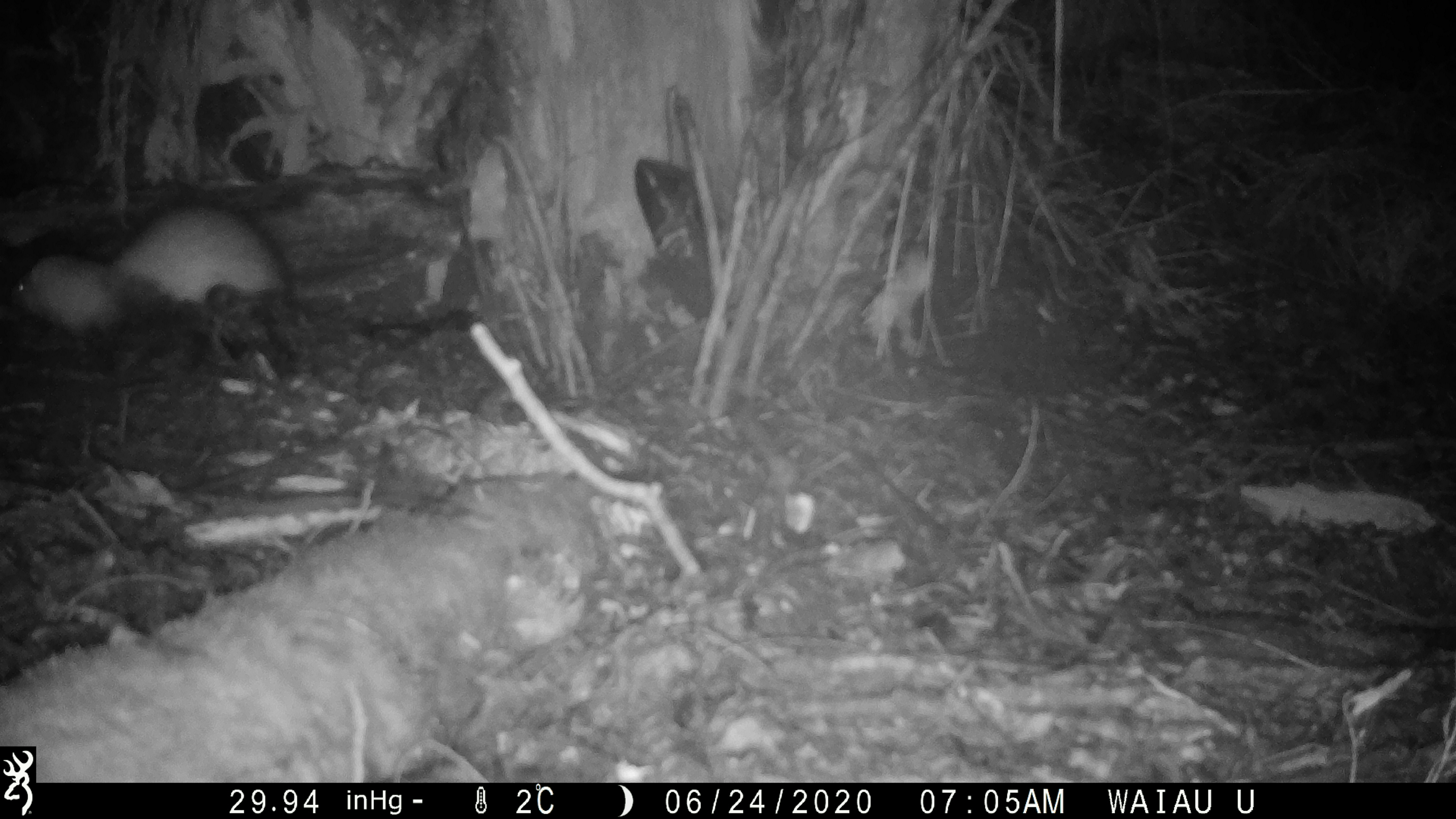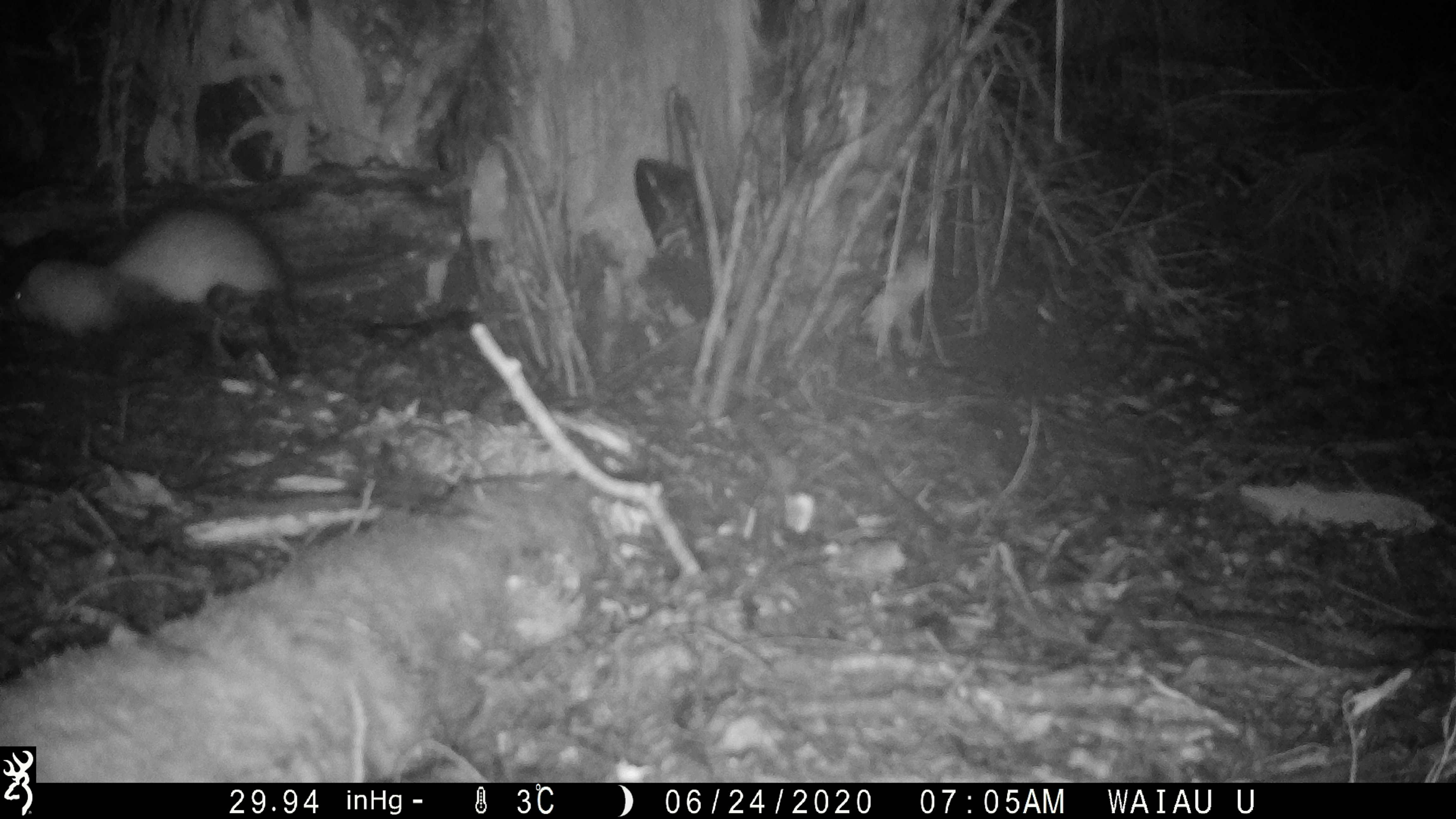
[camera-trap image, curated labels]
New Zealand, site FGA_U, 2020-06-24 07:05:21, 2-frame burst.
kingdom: Animalia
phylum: Chordata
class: Mammalia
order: Carnivora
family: Mustelidae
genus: Mustela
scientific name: Mustela furo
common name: ferret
Ferret (Mustela furo).